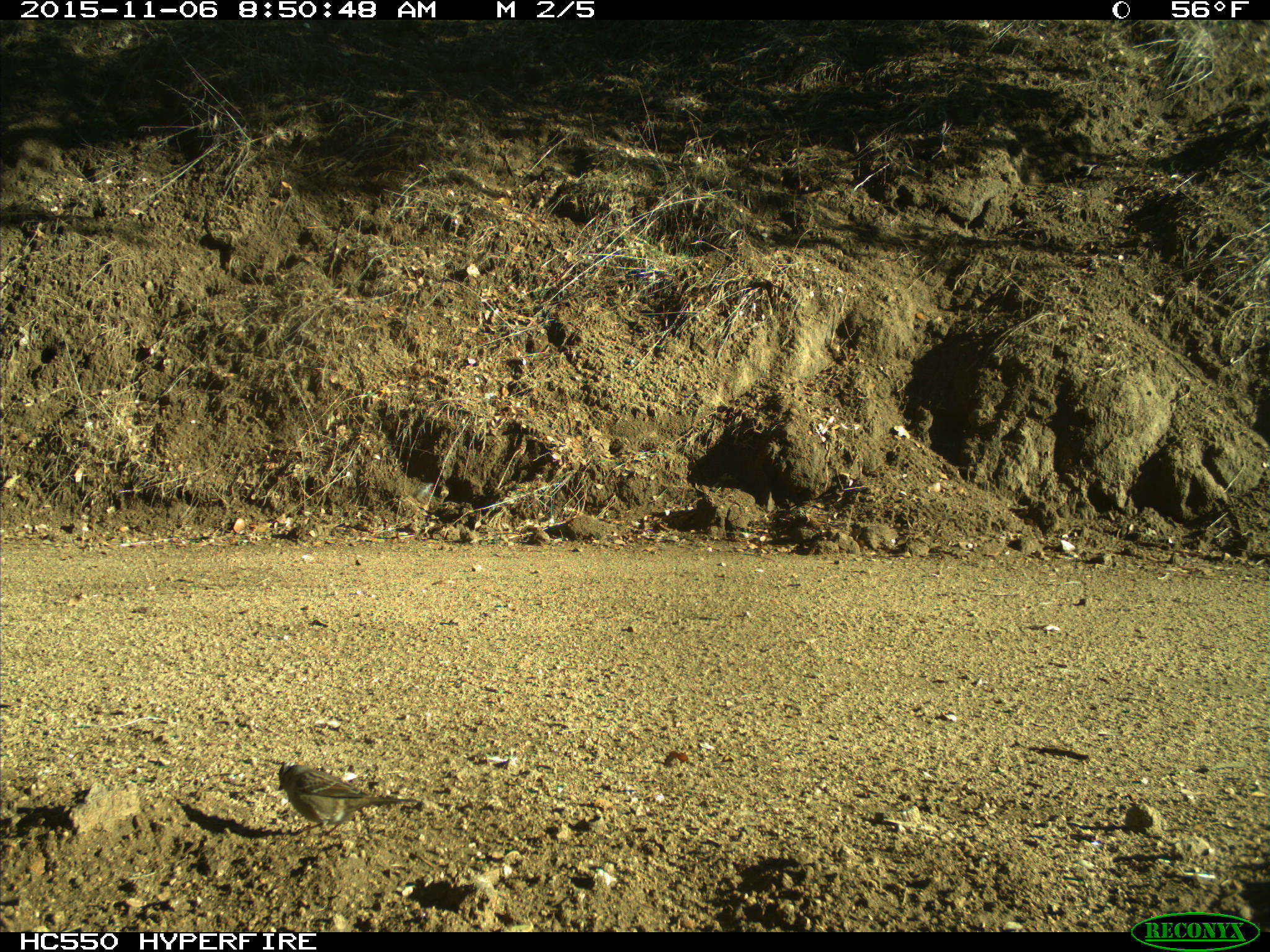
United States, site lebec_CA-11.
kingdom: Animalia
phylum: Chordata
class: Aves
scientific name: Aves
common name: birds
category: unidentified bird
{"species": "unidentified bird (birds) (Aves)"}